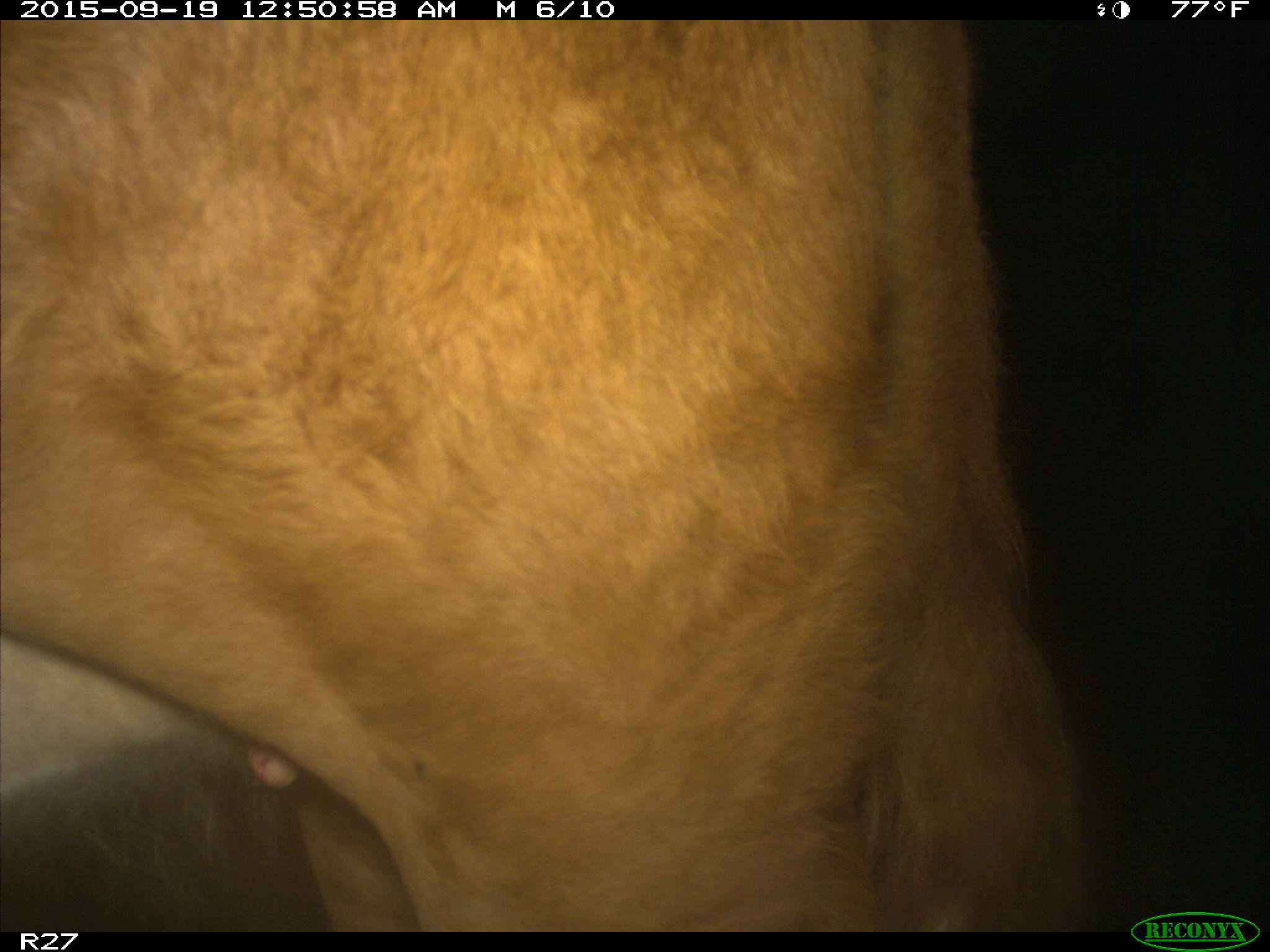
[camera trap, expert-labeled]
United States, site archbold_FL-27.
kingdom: Animalia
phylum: Chordata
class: Mammalia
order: Artiodactyla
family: Bovidae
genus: Bos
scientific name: Bos taurus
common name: domestic cow